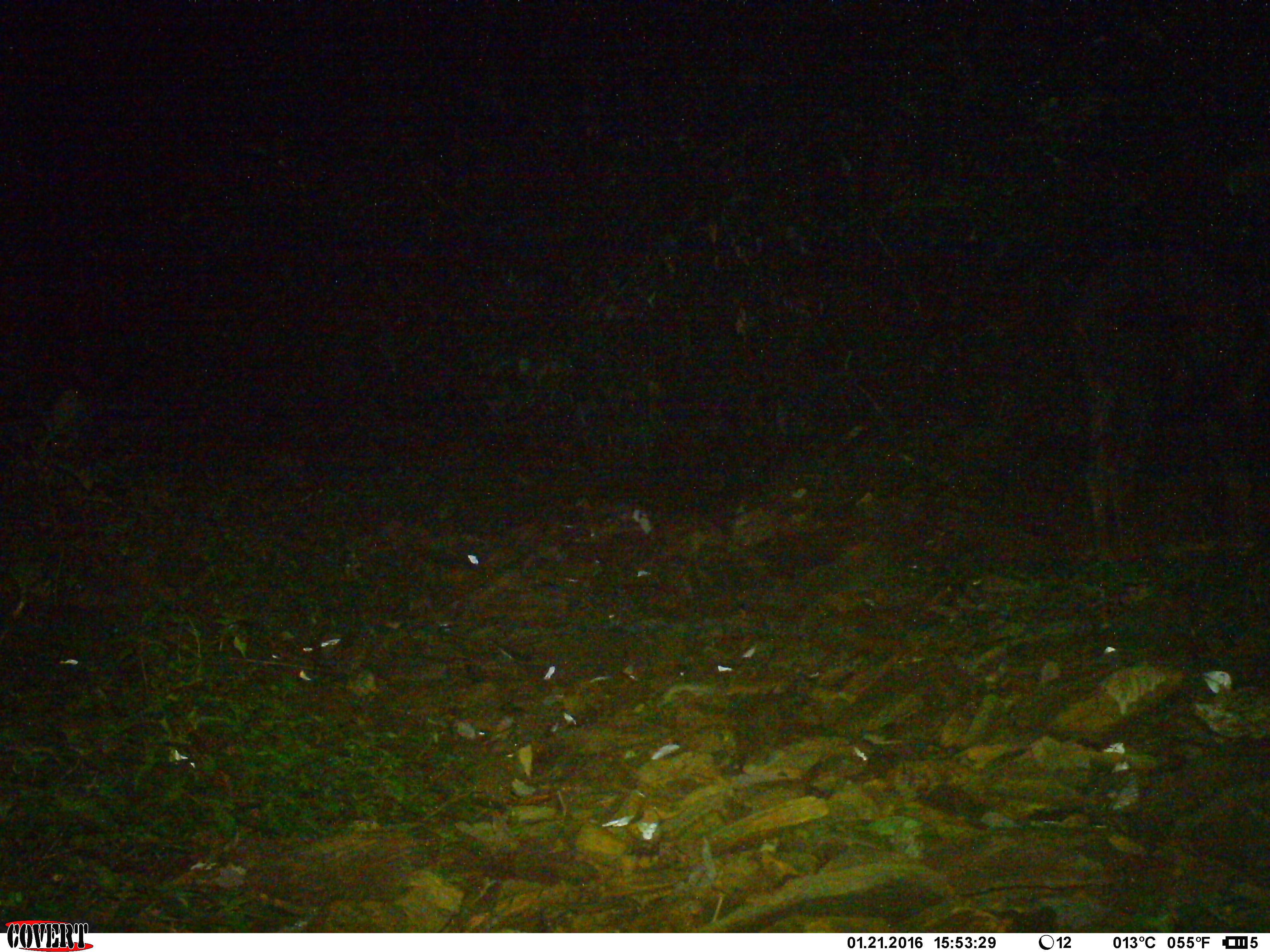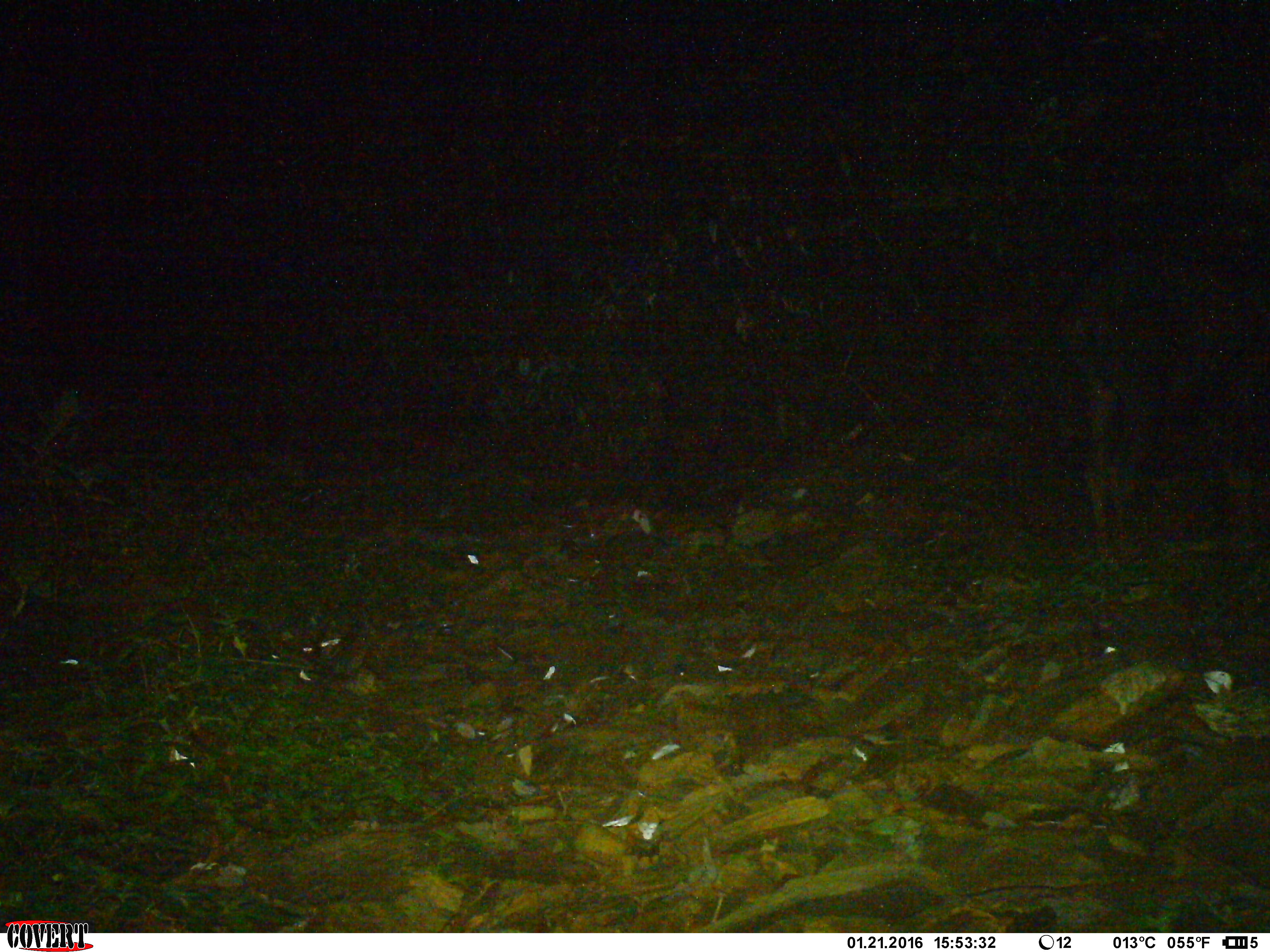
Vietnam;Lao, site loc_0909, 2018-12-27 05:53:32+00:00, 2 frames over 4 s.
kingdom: Animalia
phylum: Chordata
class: Mammalia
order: Artiodactyla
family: Bovidae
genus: Capricornis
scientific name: Capricornis sumatraensis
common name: chinese serow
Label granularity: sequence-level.